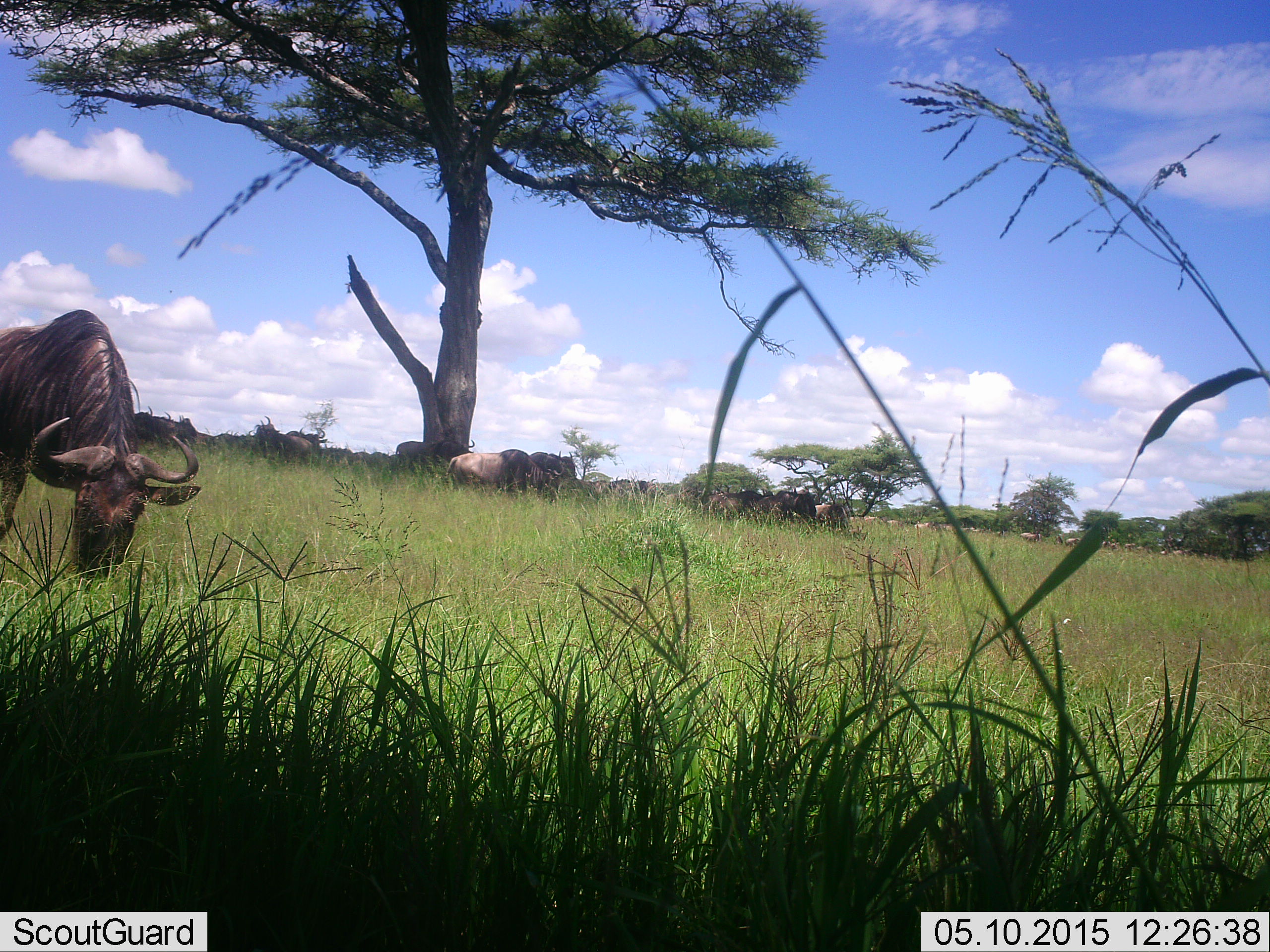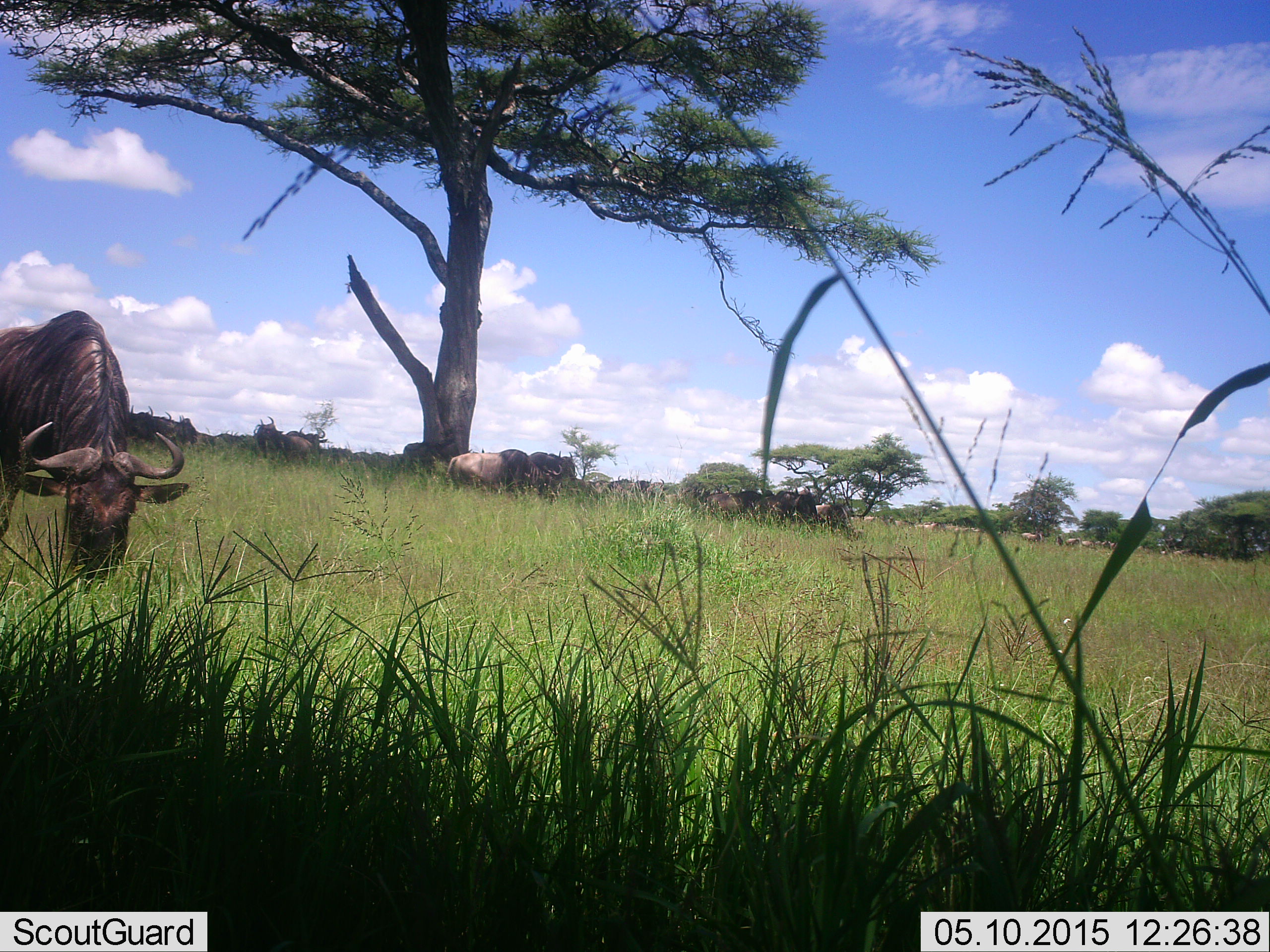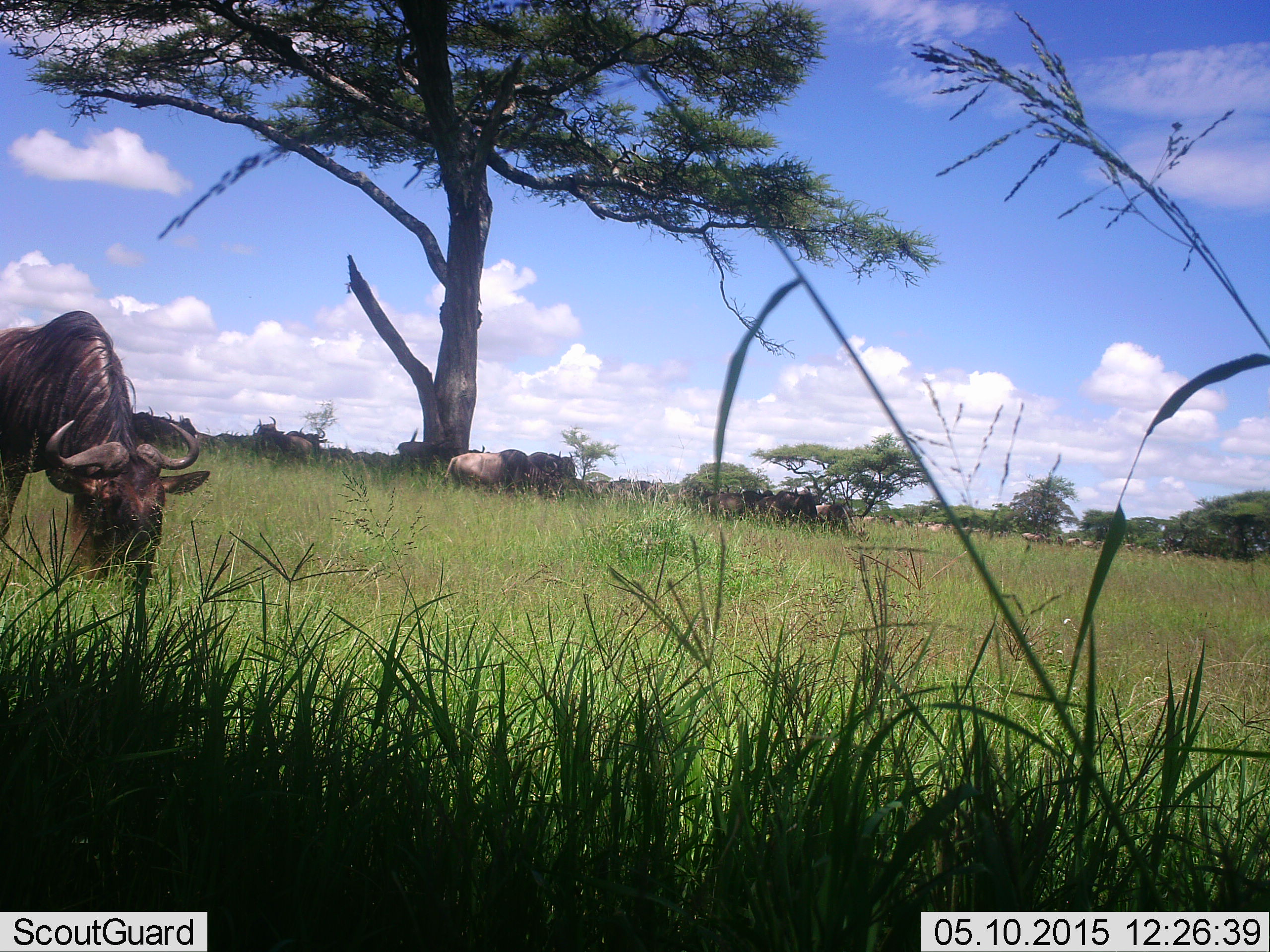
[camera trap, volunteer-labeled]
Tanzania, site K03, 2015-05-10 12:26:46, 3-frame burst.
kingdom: Animalia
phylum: Chordata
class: Mammalia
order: Artiodactyla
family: Bovidae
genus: Connochaetes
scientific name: Connochaetes taurinus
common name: blue wildebeest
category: wildebeest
Wildebeest (blue wildebeest) (Connochaetes taurinus), count 11-50. Behavior (volunteer vote fractions): standing 60%, resting 40%, moving 30%, interacting 0%. Young present (vote fraction): 0%. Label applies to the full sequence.